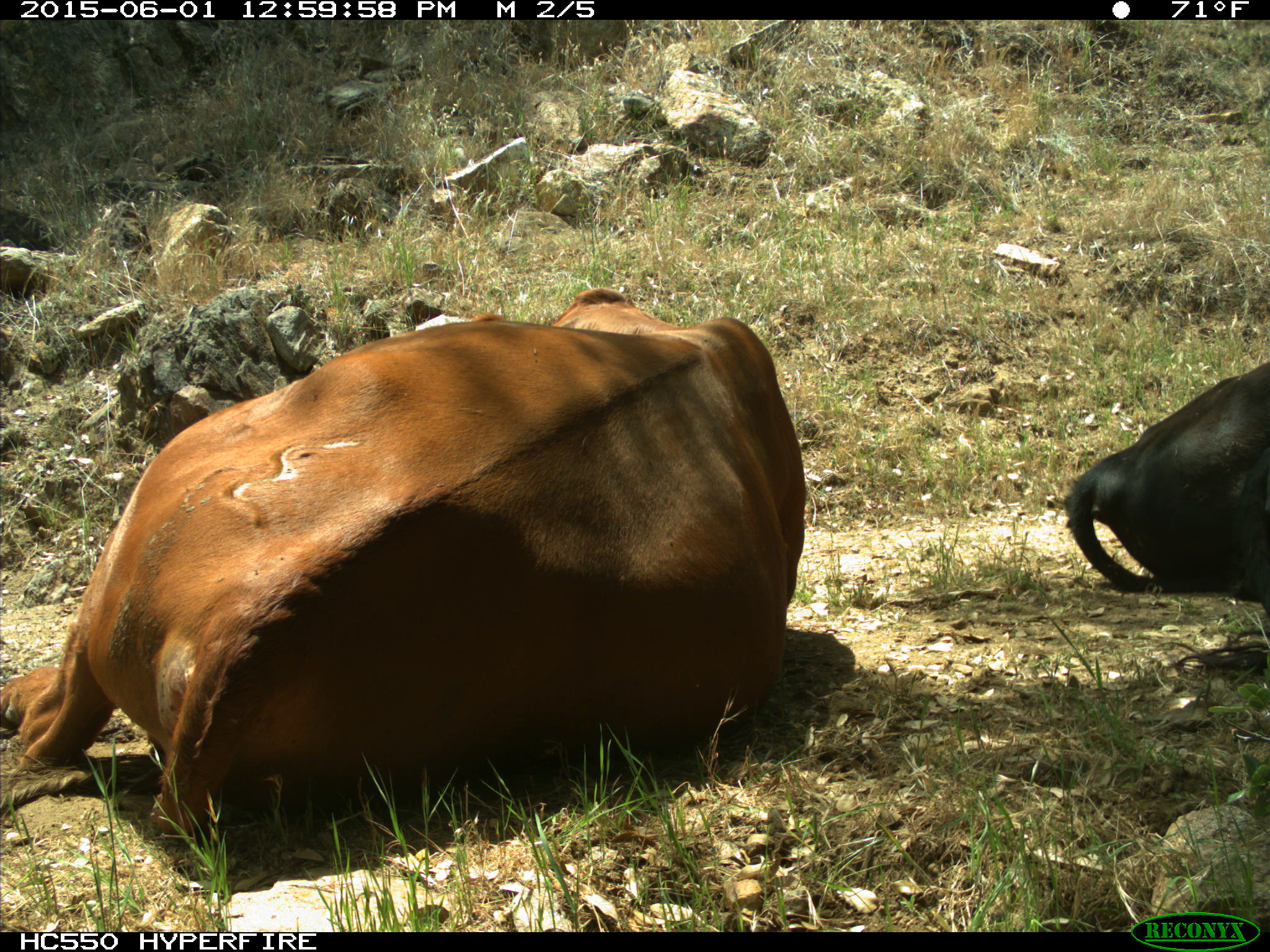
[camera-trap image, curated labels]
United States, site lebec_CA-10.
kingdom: Animalia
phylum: Chordata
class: Mammalia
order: Artiodactyla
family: Bovidae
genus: Bos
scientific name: Bos taurus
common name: domestic cow